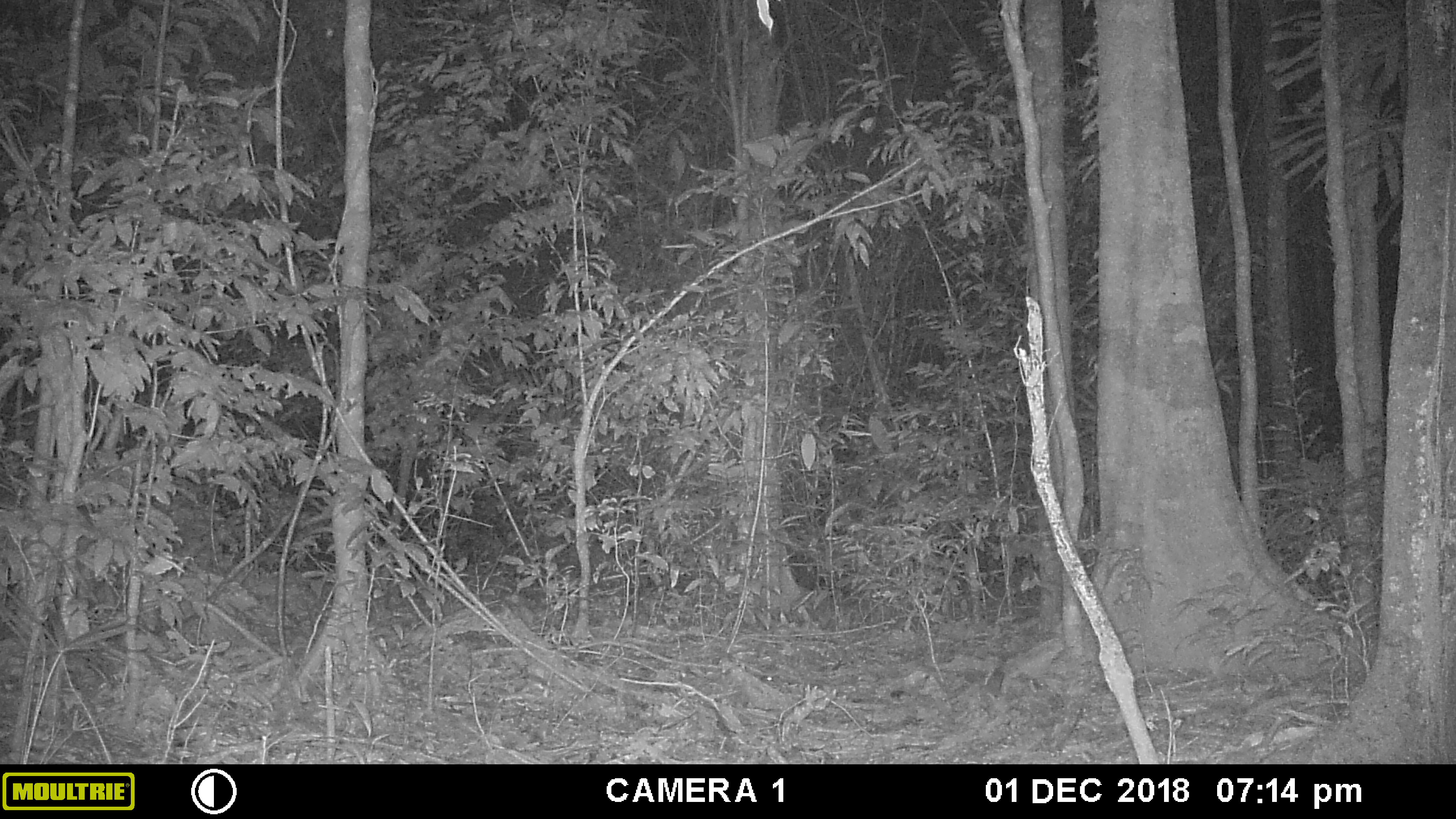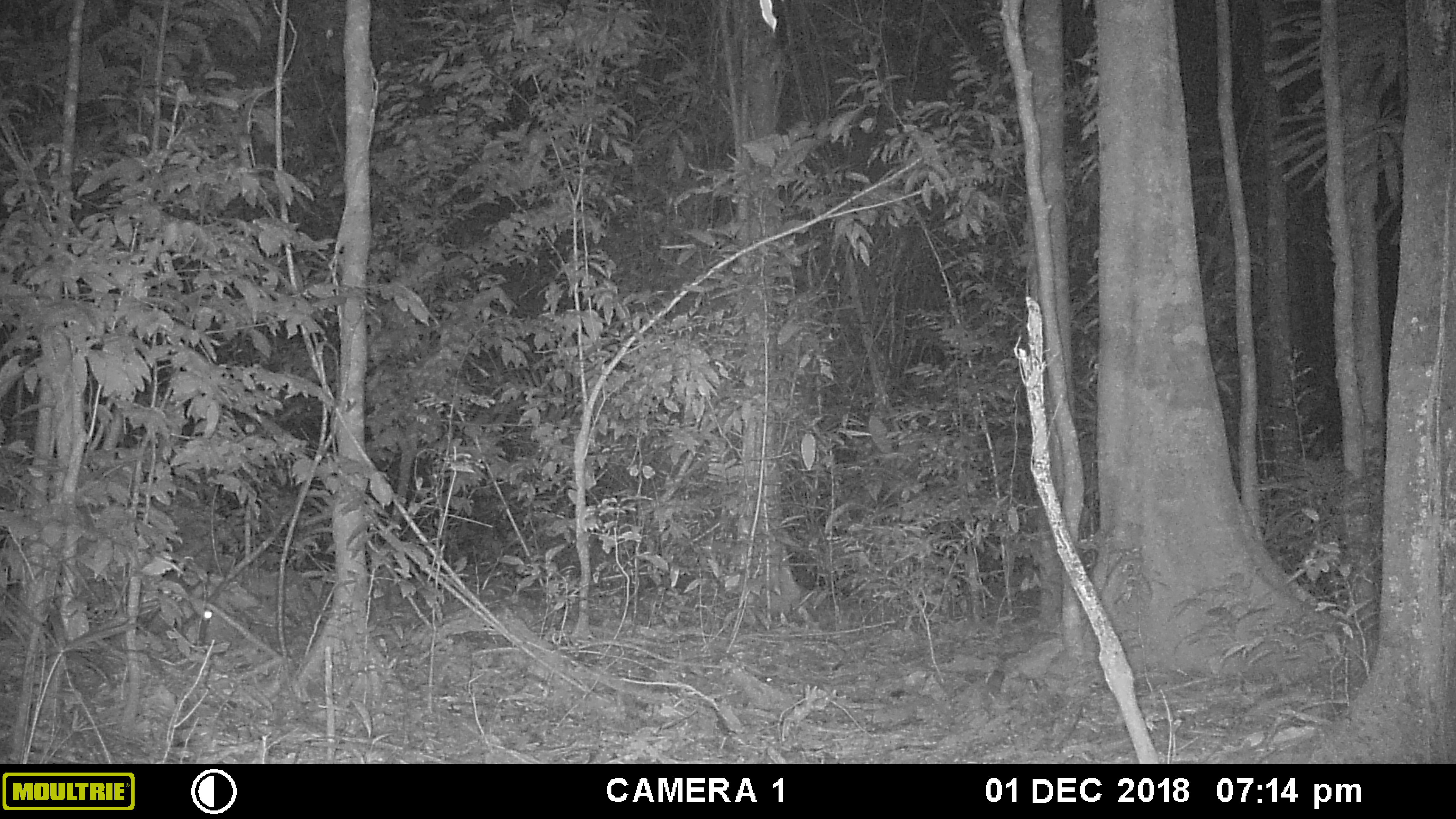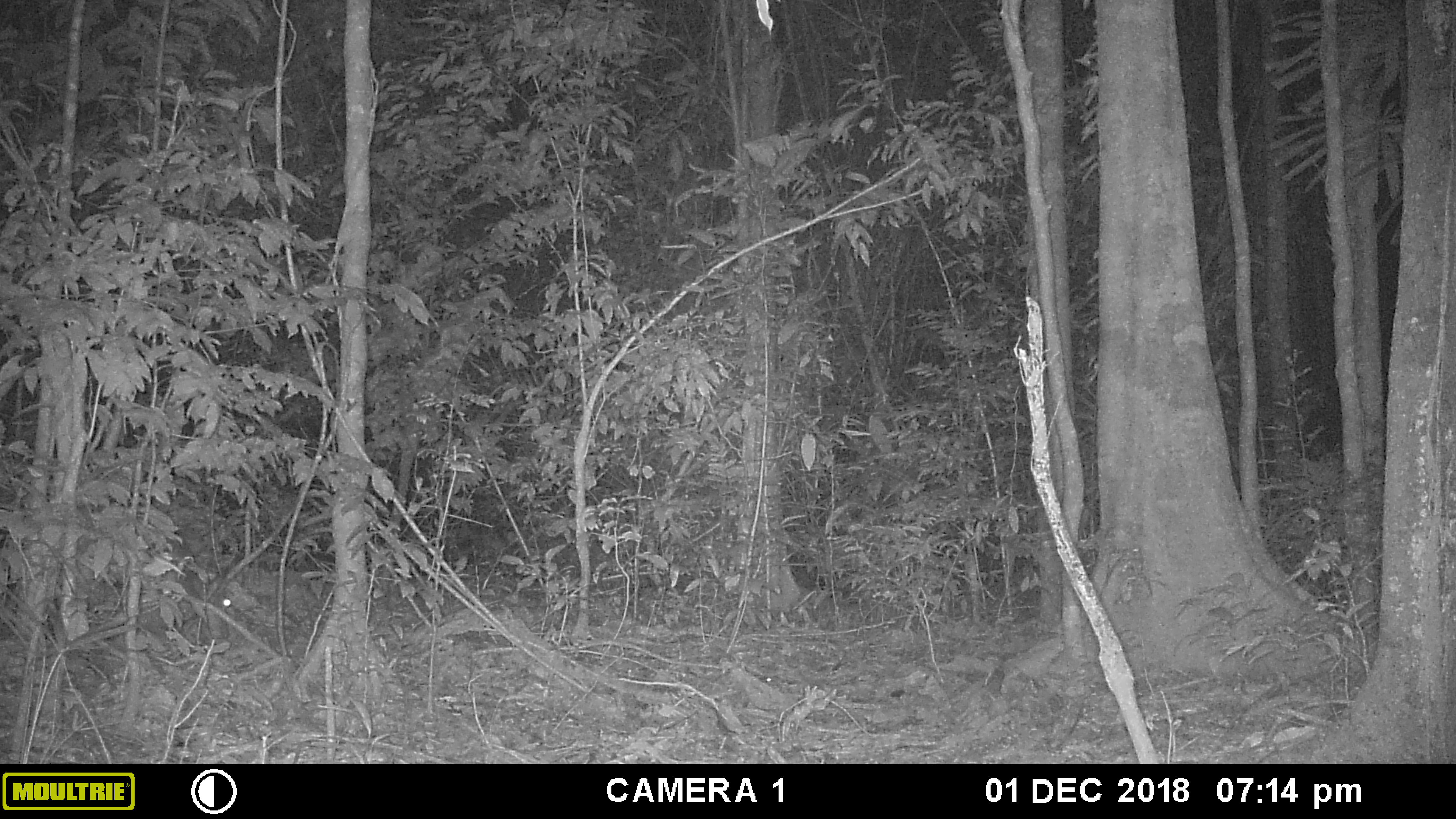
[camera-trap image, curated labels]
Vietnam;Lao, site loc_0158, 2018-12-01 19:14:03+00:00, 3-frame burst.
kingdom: Animalia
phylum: Chordata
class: Mammalia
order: Artiodactyla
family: Cervidae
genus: Muntiacus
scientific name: Muntiacus vuquangensis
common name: large-antlered muntjac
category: large antlered muntjac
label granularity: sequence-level